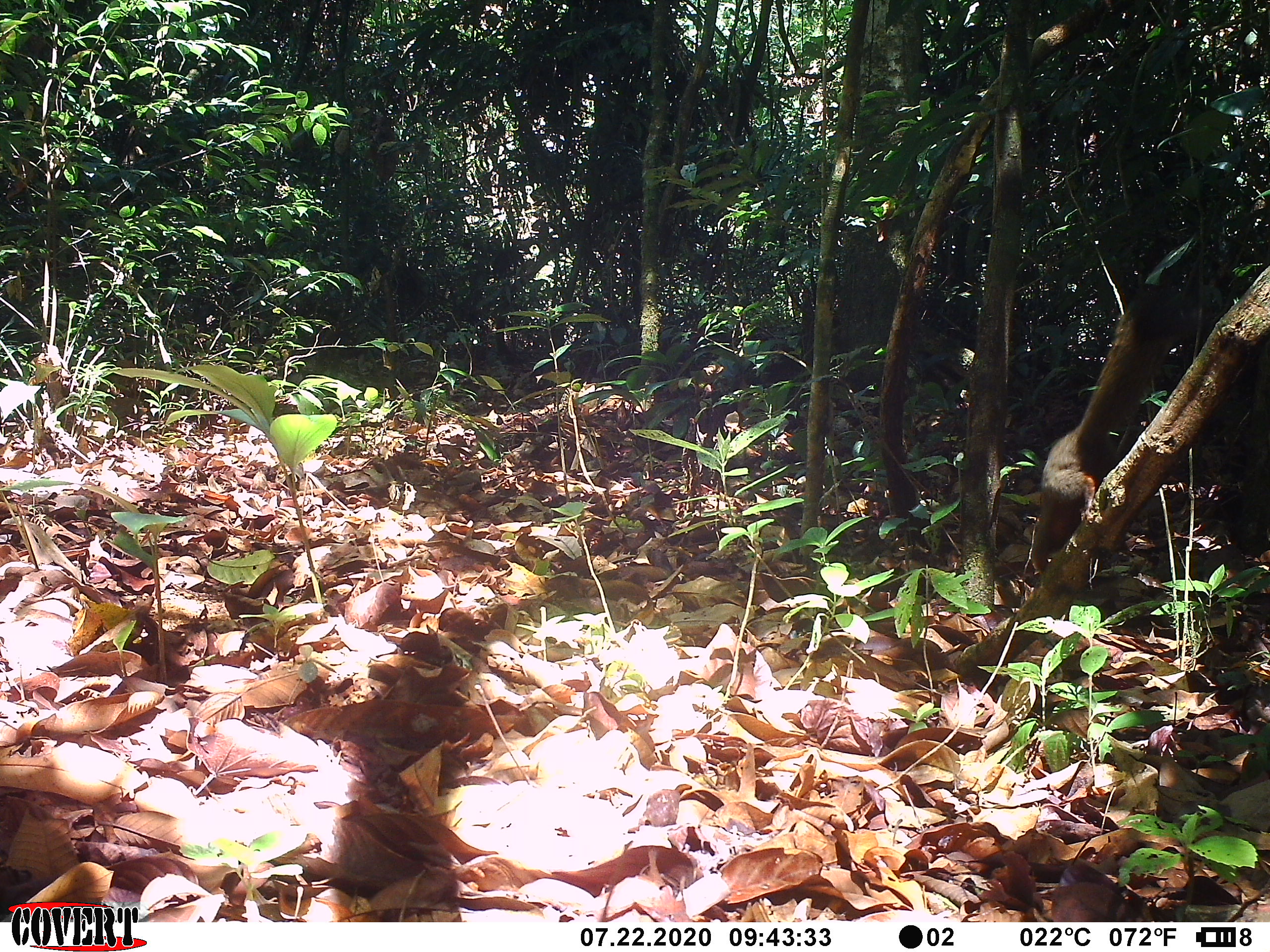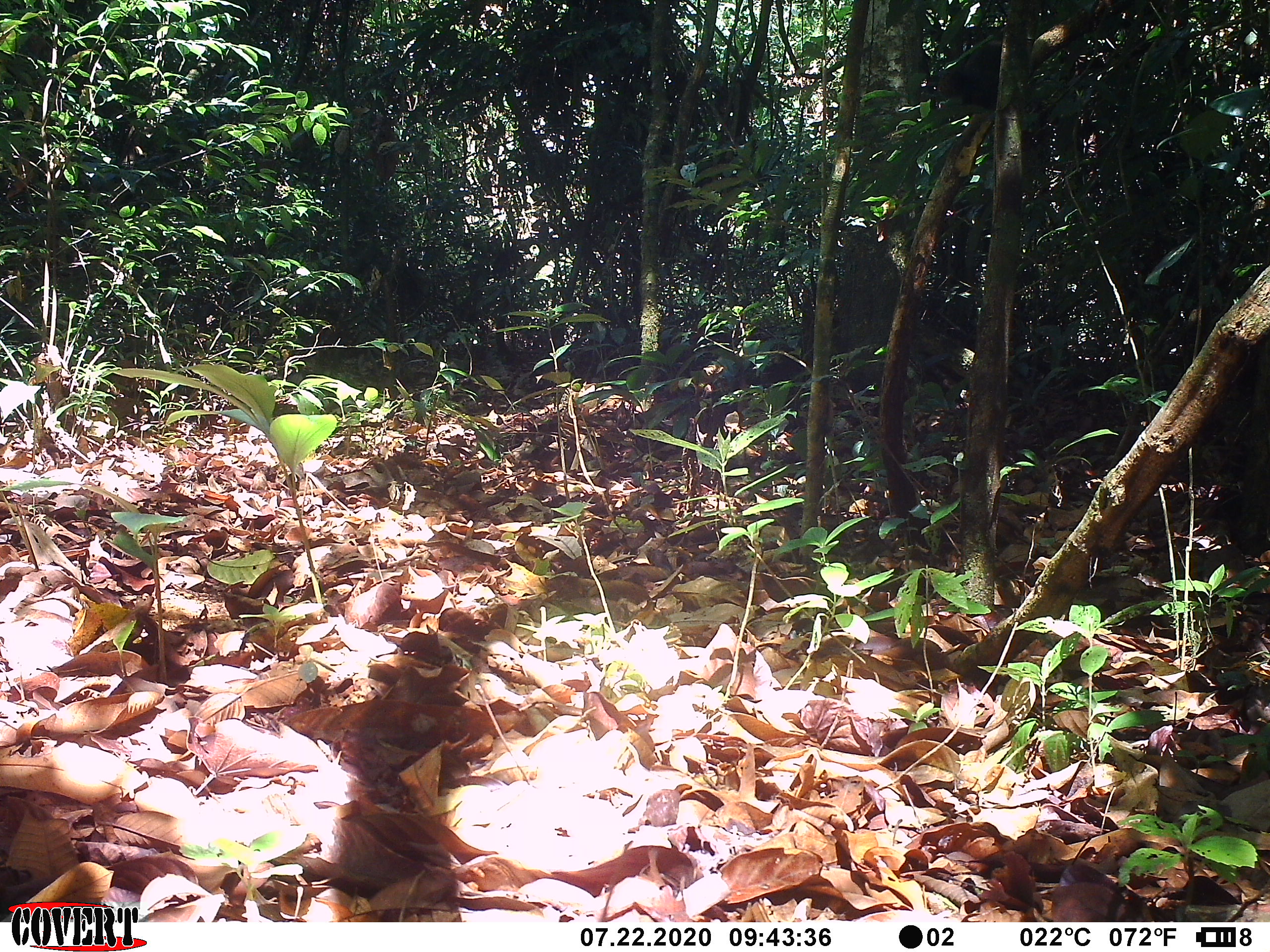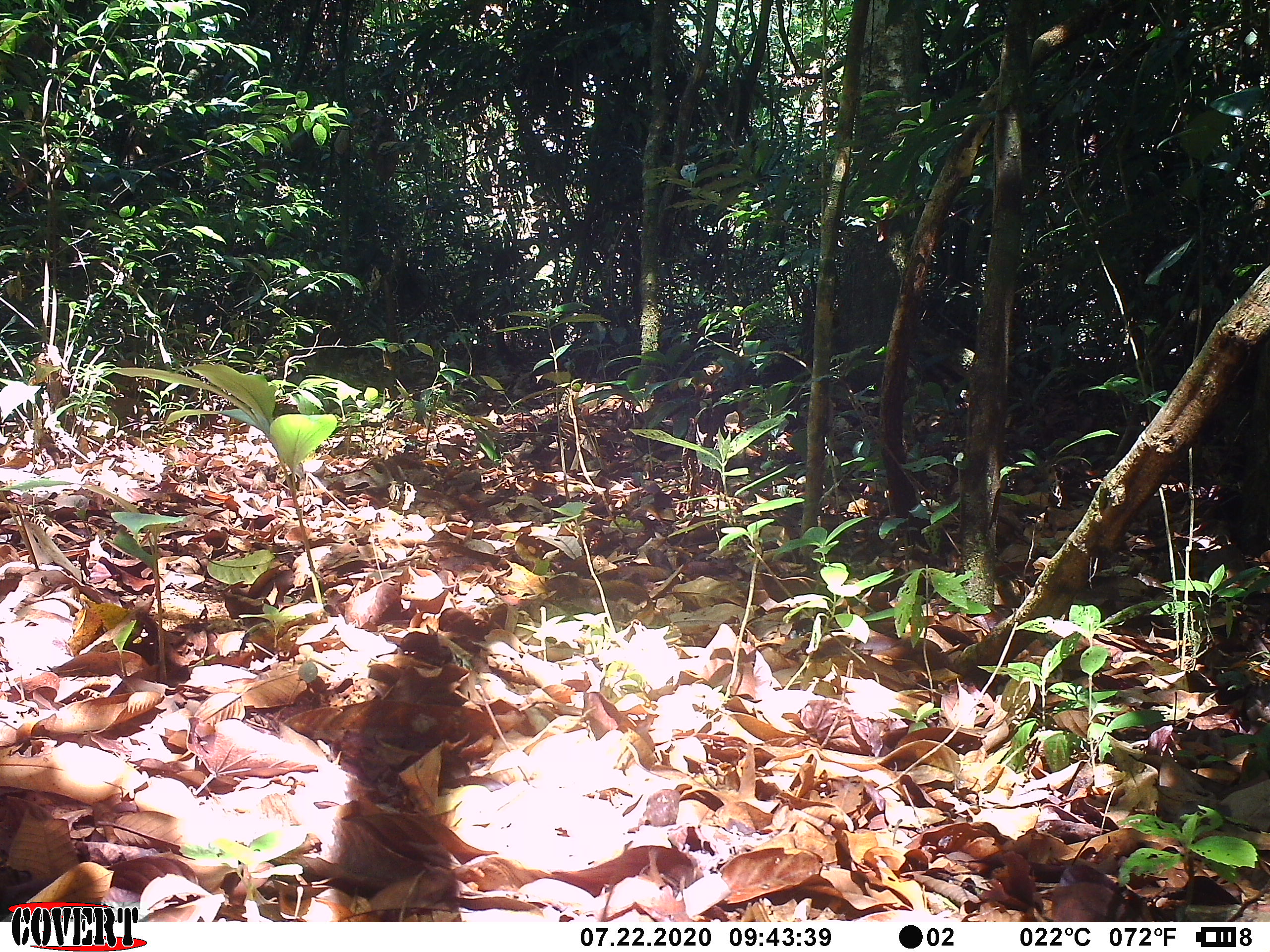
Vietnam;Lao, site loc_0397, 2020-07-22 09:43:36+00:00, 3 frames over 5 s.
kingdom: Animalia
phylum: Chordata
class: Mammalia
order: Rodentia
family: Sciuridae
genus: Callosciurus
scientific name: Callosciurus erythraeus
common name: pallas's squirrel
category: pallass squirrel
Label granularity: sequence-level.